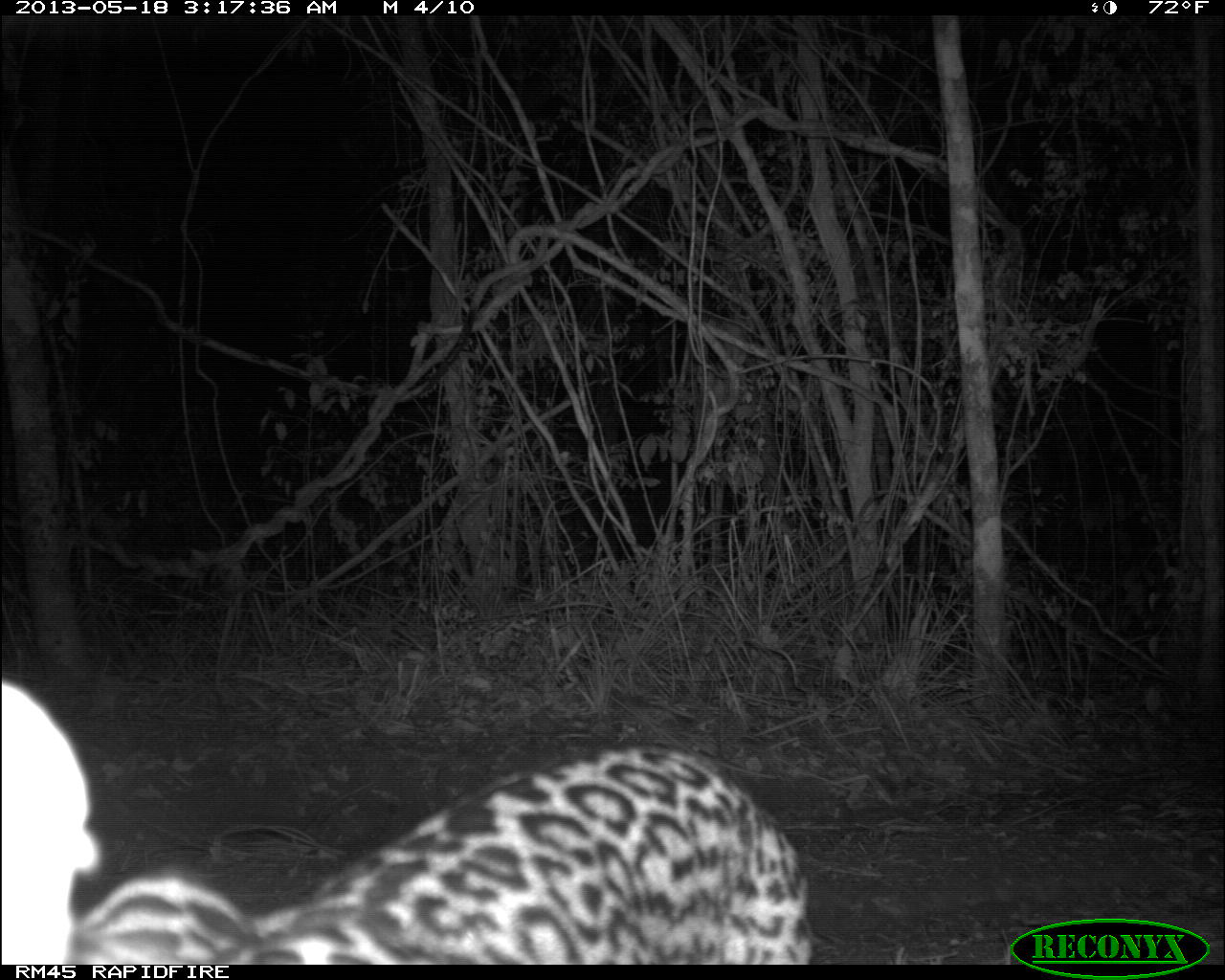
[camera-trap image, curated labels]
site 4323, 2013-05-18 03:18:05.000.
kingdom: Animalia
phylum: Chordata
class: Mammalia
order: Carnivora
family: Felidae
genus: Leopardus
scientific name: Leopardus pardalis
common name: ocelot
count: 1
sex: male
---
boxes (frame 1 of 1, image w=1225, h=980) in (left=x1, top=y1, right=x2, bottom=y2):
leopardus pardalis: (left=63, top=735, right=830, bottom=964)